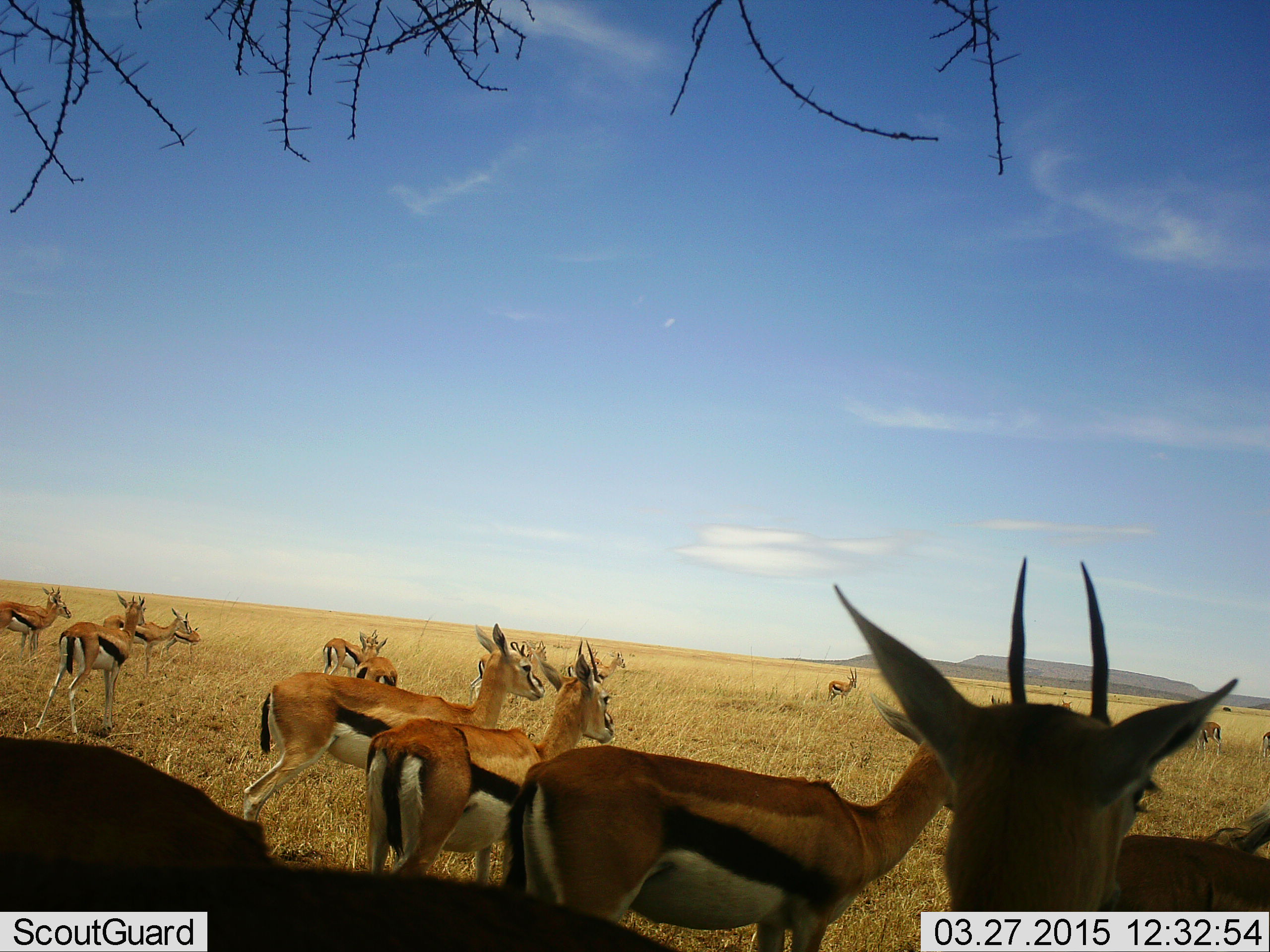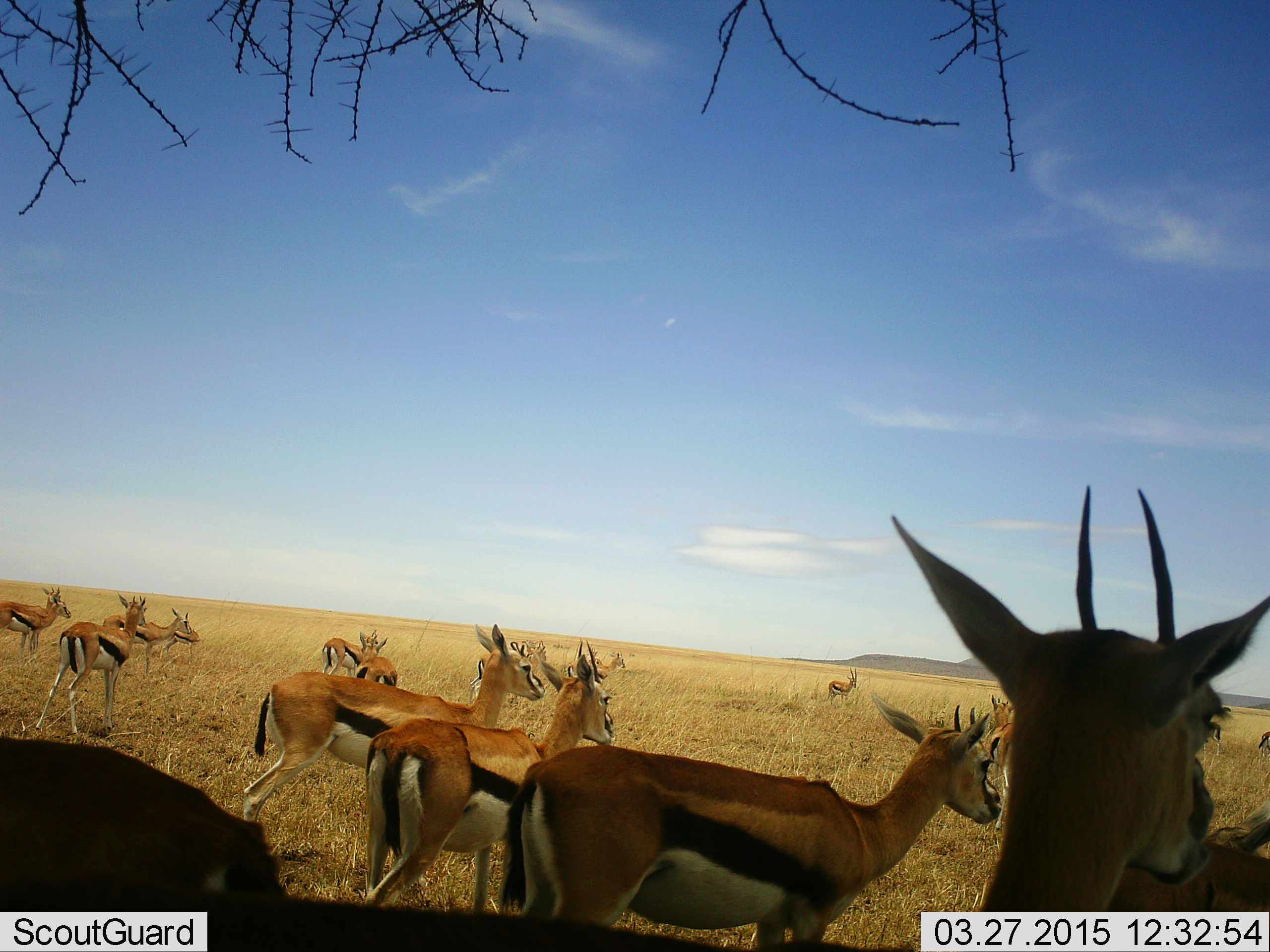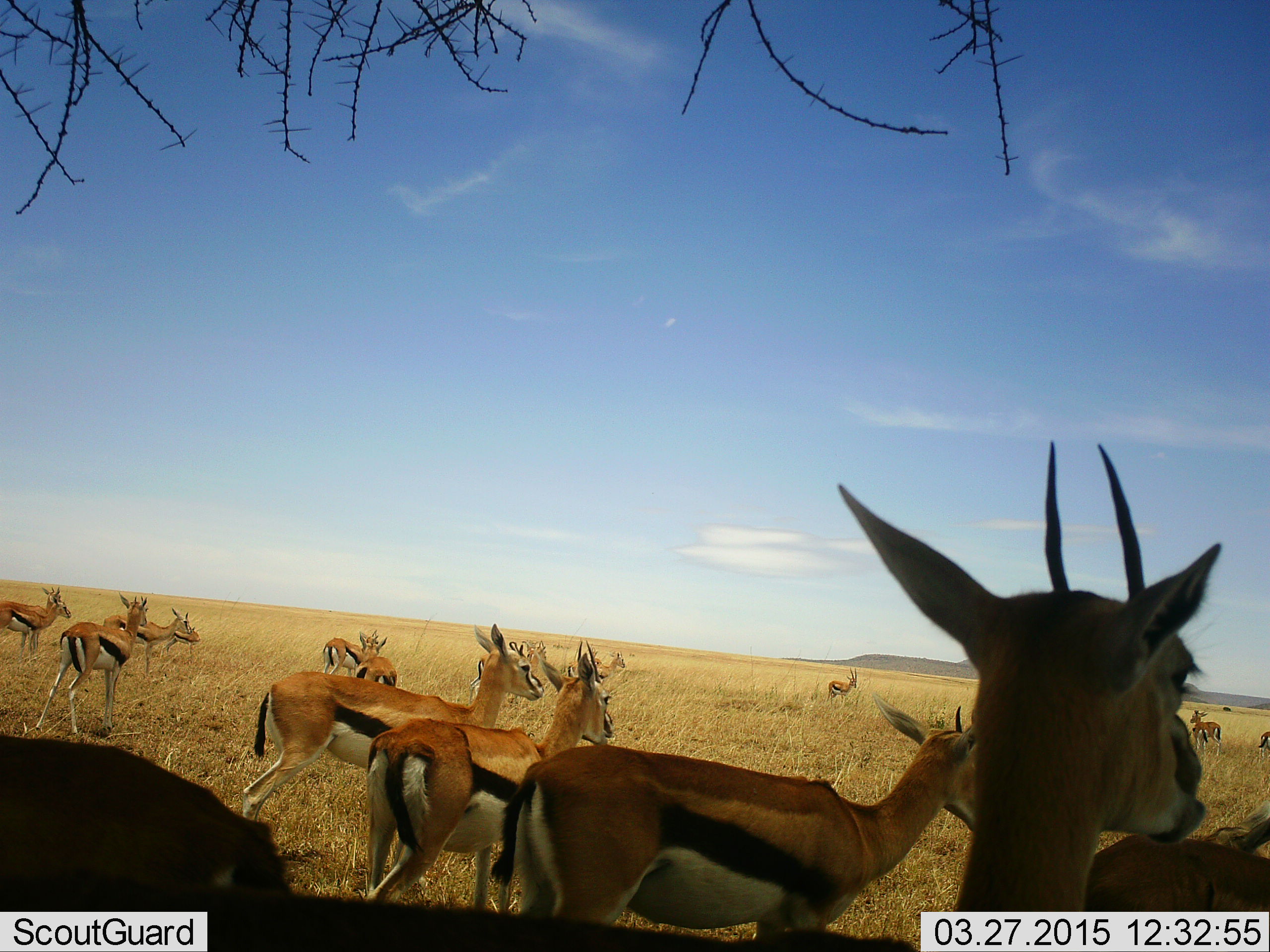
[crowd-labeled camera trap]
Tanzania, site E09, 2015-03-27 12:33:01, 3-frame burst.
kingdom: Animalia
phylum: Chordata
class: Mammalia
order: Artiodactyla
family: Bovidae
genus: Eudorcas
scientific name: Eudorcas thomsonii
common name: thomson's gazelle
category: gazellethomsons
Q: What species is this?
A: Gazellethomsons (thomson's gazelle) (Eudorcas thomsonii).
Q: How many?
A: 11-50.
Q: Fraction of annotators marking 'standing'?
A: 100%.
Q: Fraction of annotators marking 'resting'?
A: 30%.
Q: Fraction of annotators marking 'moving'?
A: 0%.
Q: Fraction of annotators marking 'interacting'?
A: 0%.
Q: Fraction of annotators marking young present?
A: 0%.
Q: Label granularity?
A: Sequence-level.